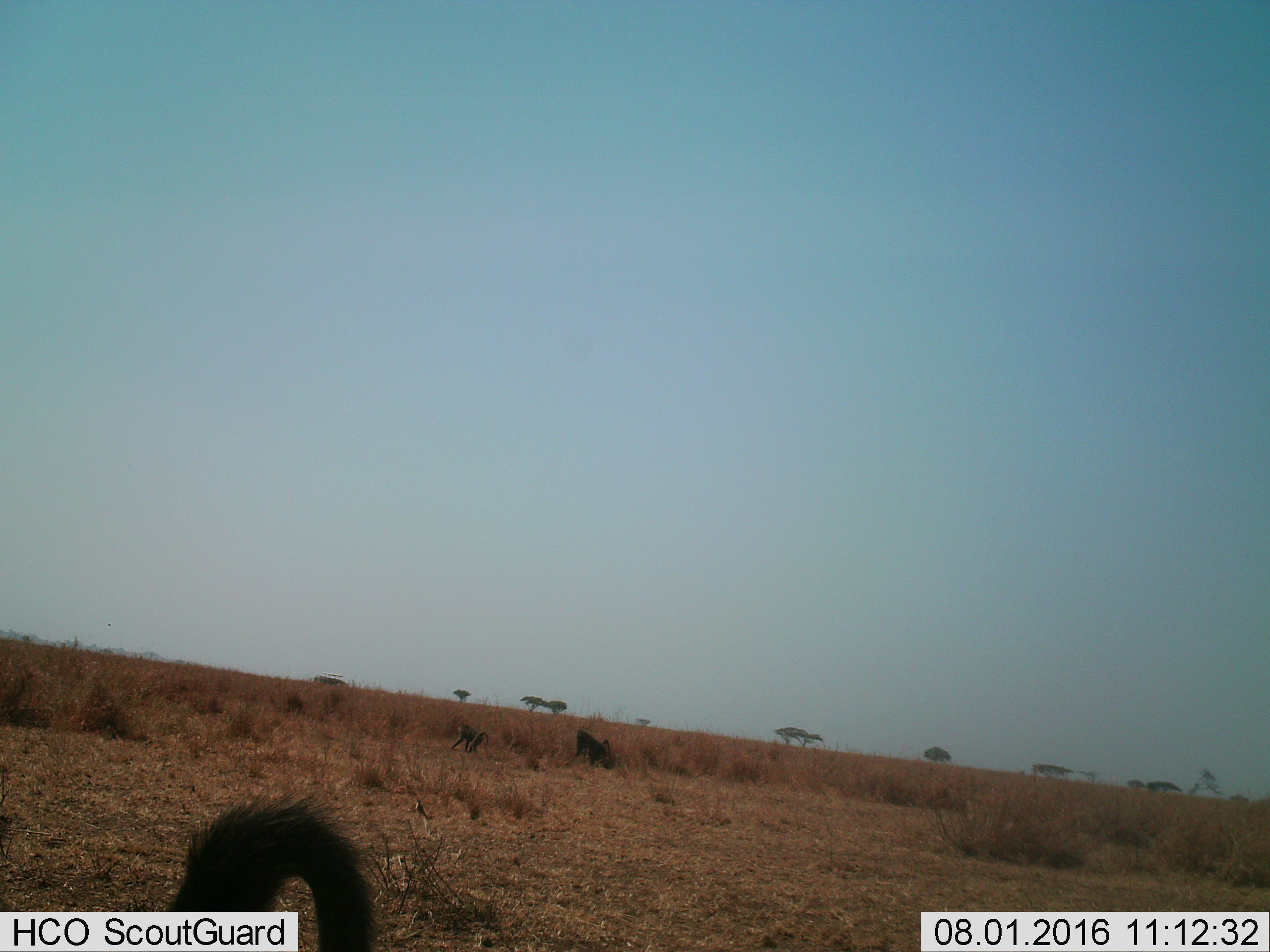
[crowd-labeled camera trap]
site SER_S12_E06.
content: unidentified animal